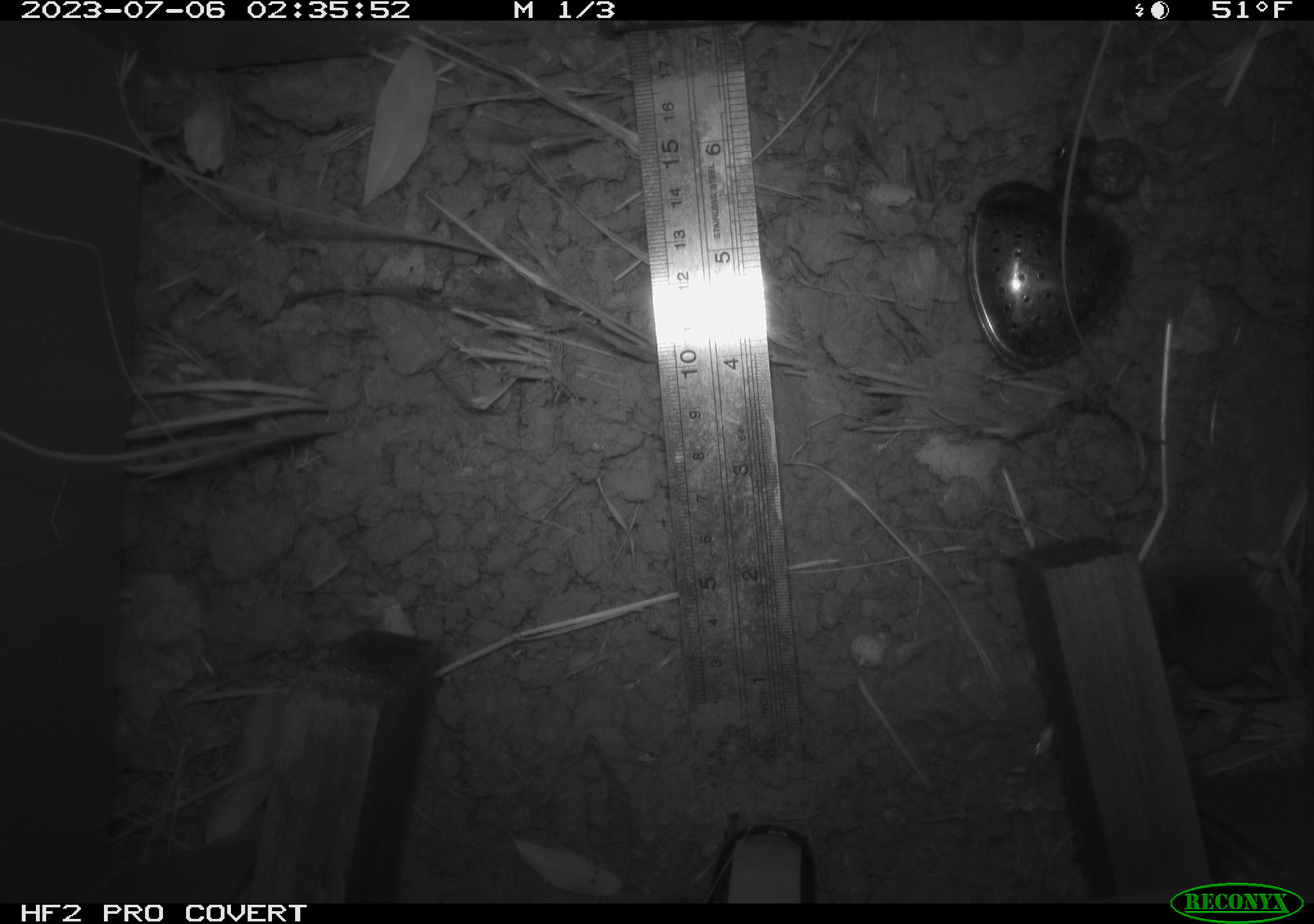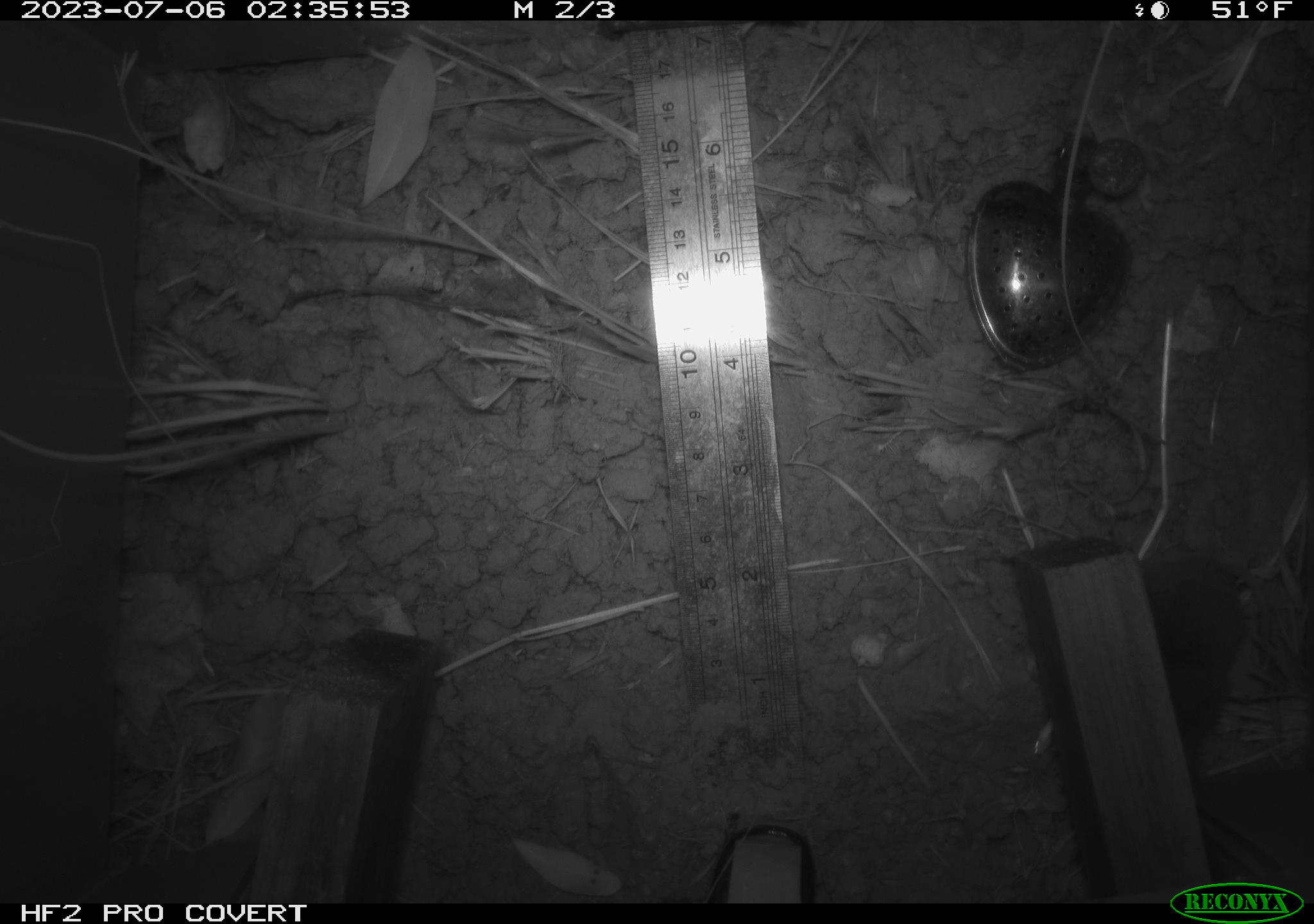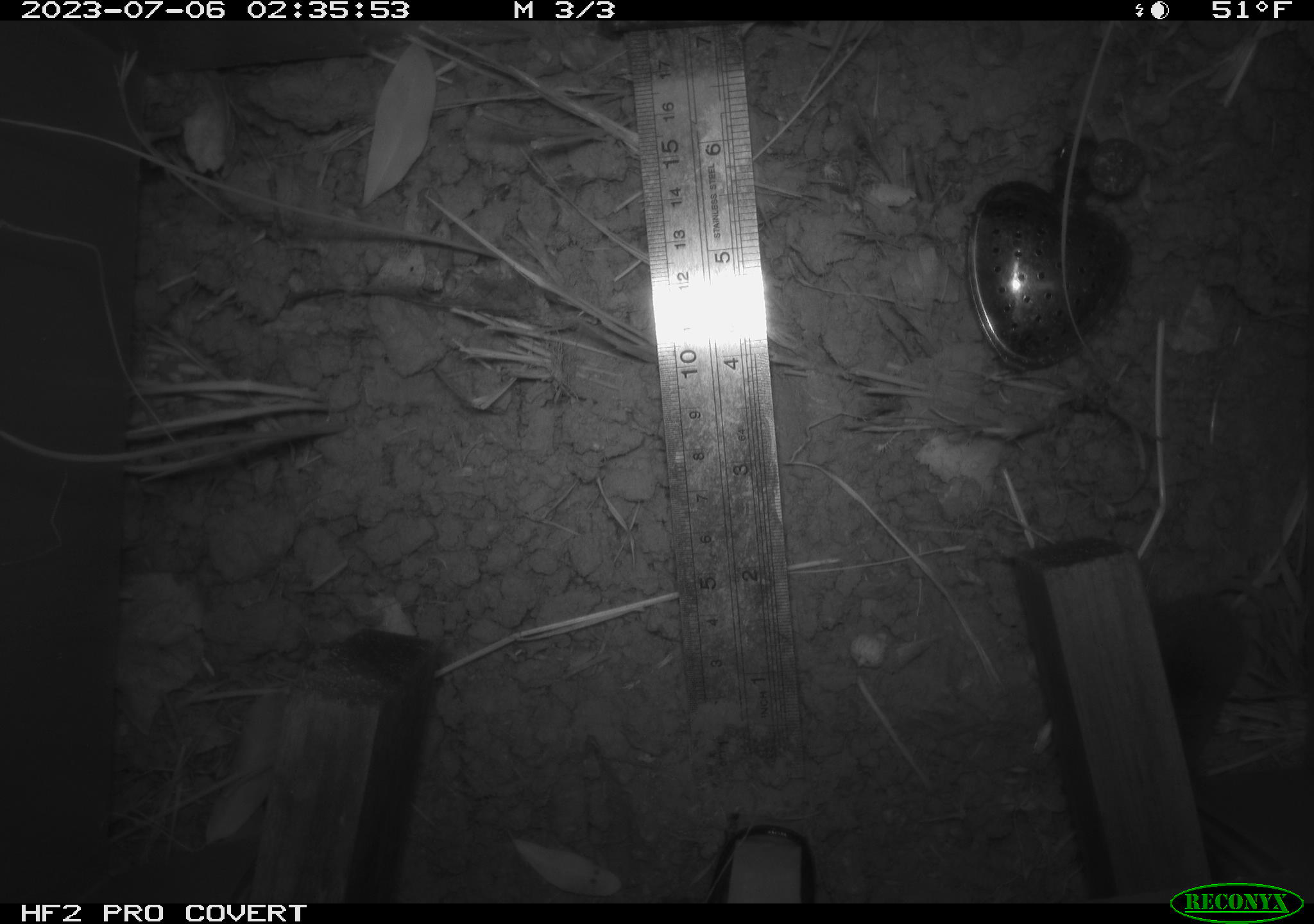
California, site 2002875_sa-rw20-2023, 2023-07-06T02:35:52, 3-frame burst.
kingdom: Animalia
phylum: Chordata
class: Mammalia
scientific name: Mammalia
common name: mammal